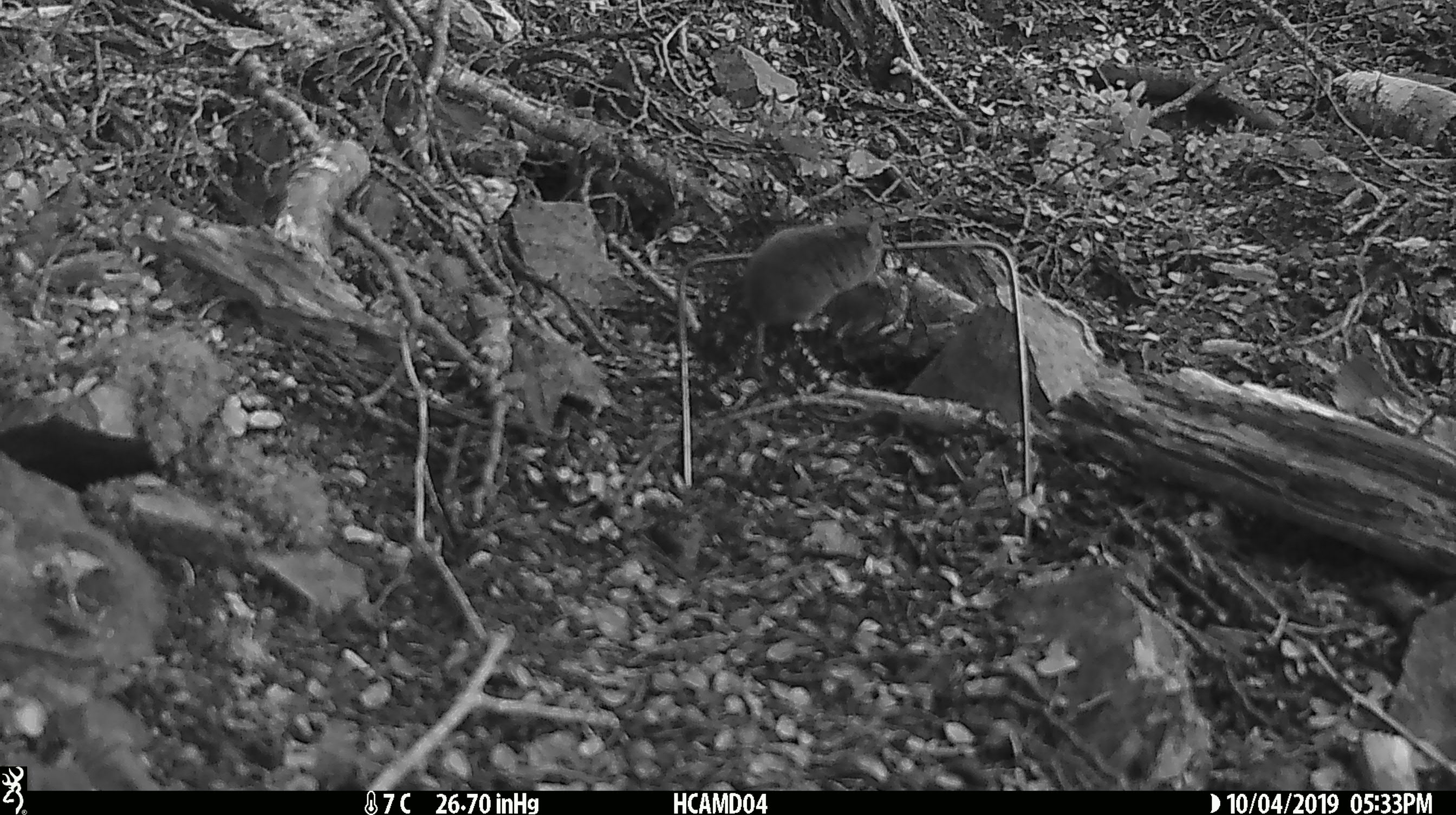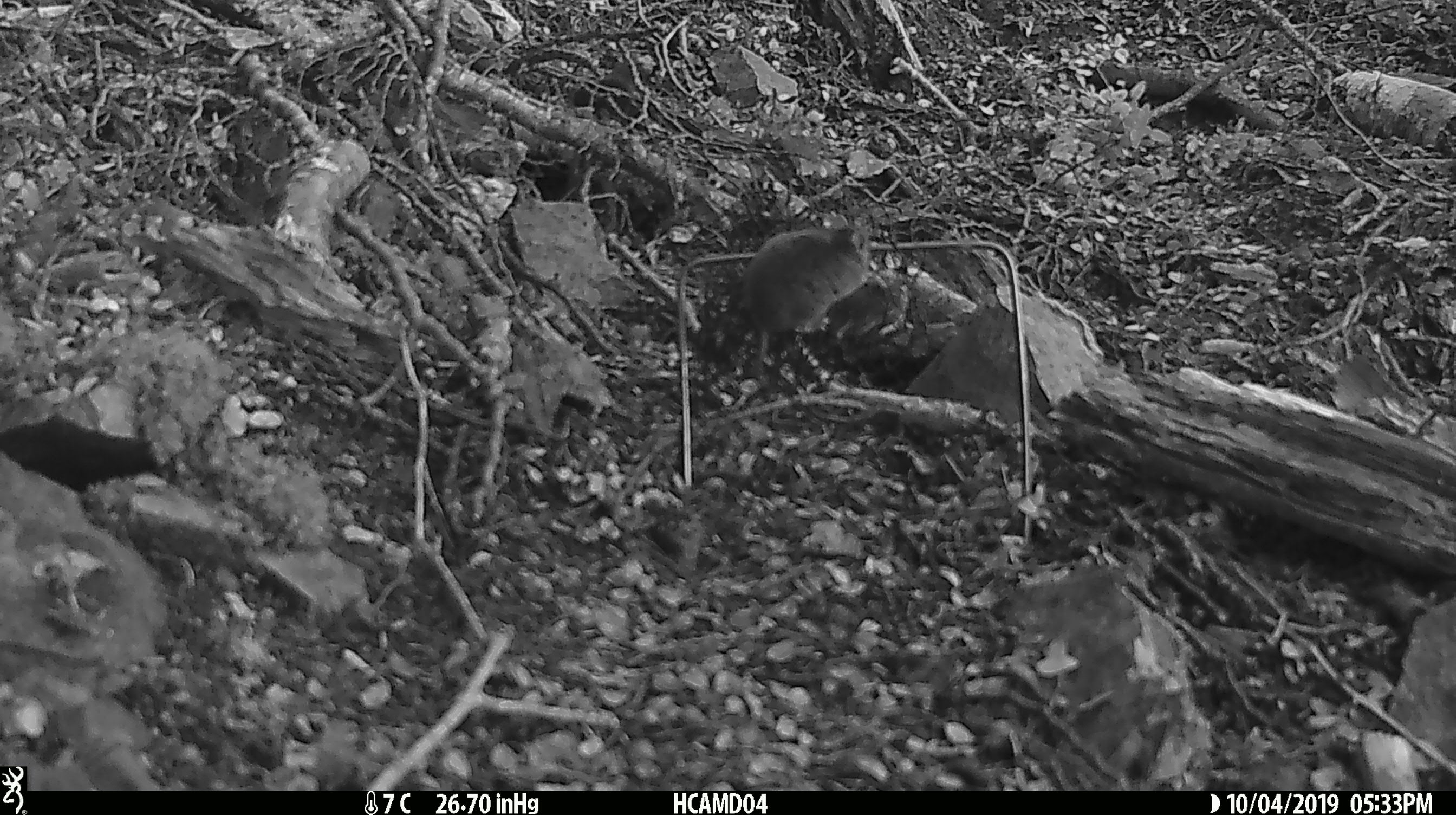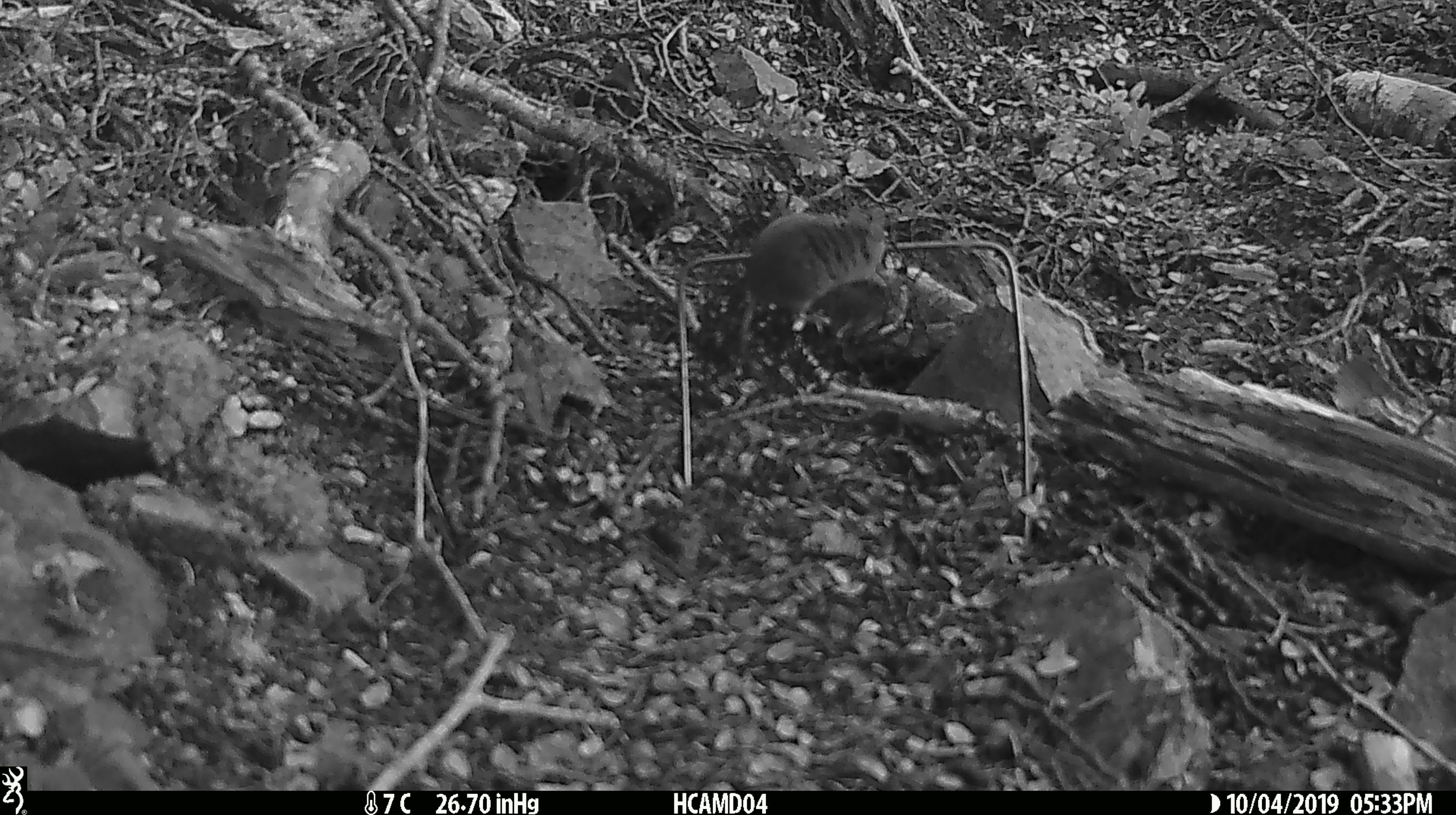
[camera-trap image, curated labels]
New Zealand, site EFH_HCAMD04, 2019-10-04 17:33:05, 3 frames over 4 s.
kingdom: Animalia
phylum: Chordata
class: Mammalia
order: Rodentia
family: Muridae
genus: Mus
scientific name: Mus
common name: mouse